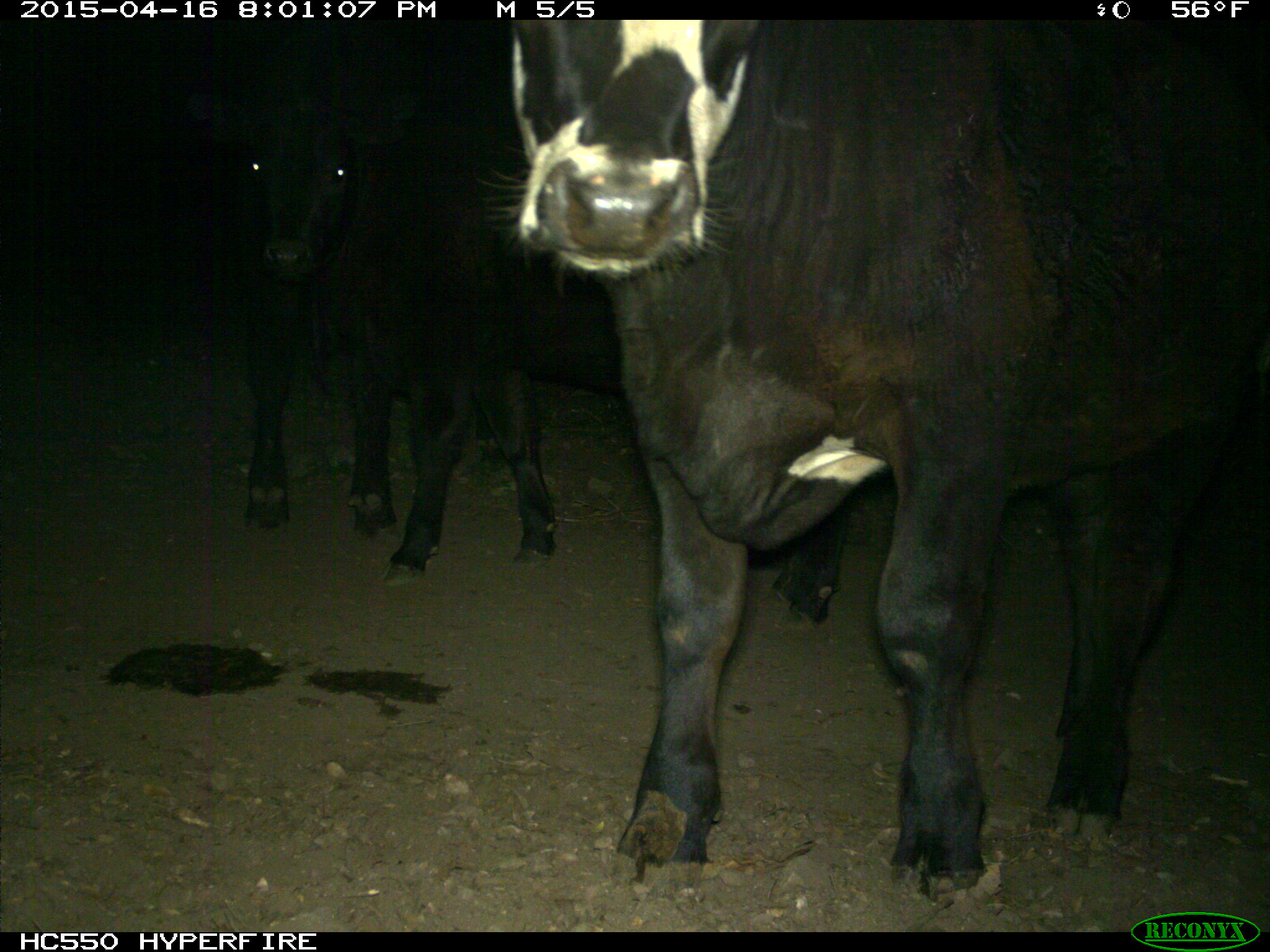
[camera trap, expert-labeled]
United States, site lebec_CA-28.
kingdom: Animalia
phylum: Chordata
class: Mammalia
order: Artiodactyla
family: Bovidae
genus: Bos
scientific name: Bos taurus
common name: domestic cow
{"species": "Bos taurus (domestic cow)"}